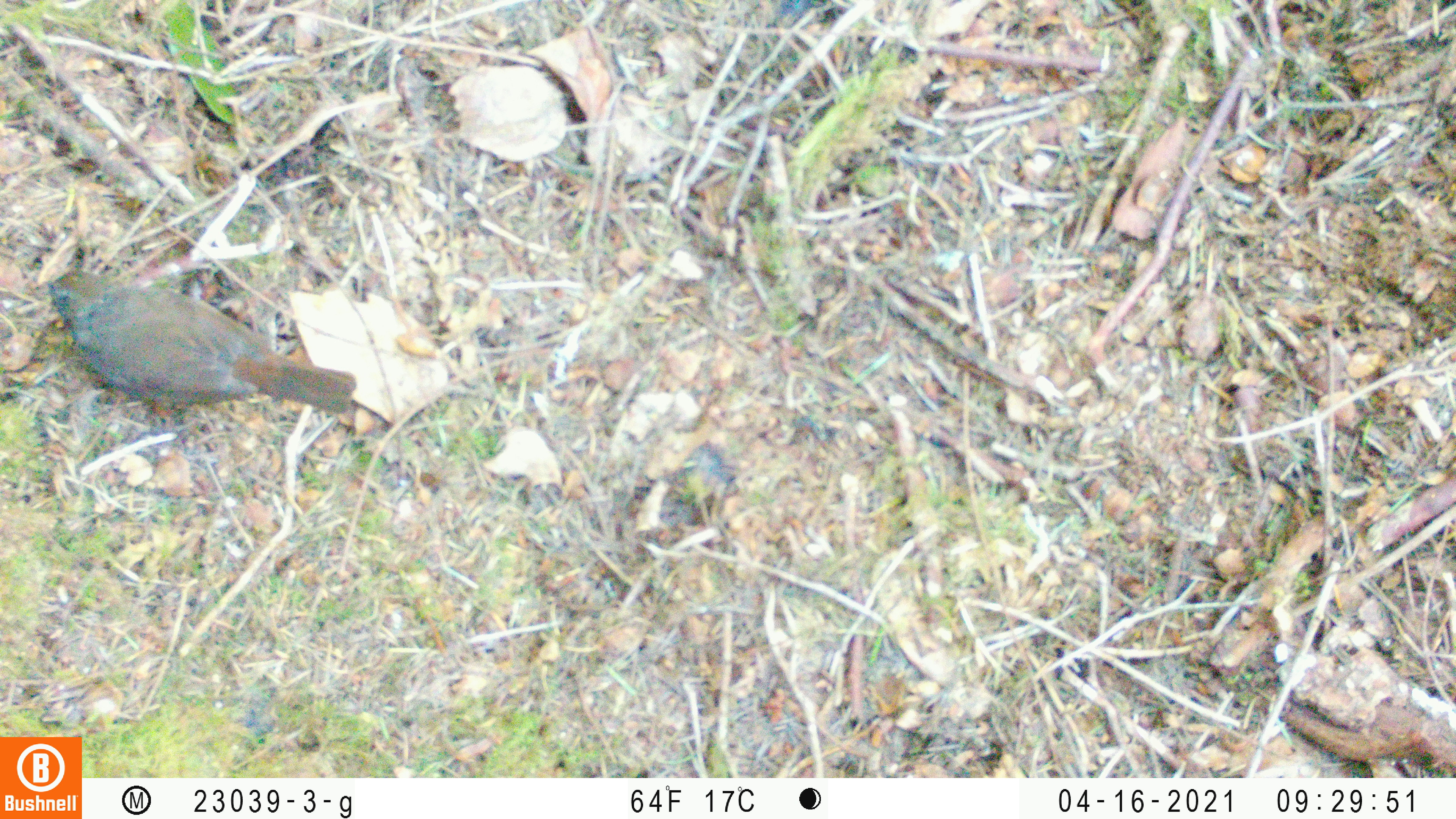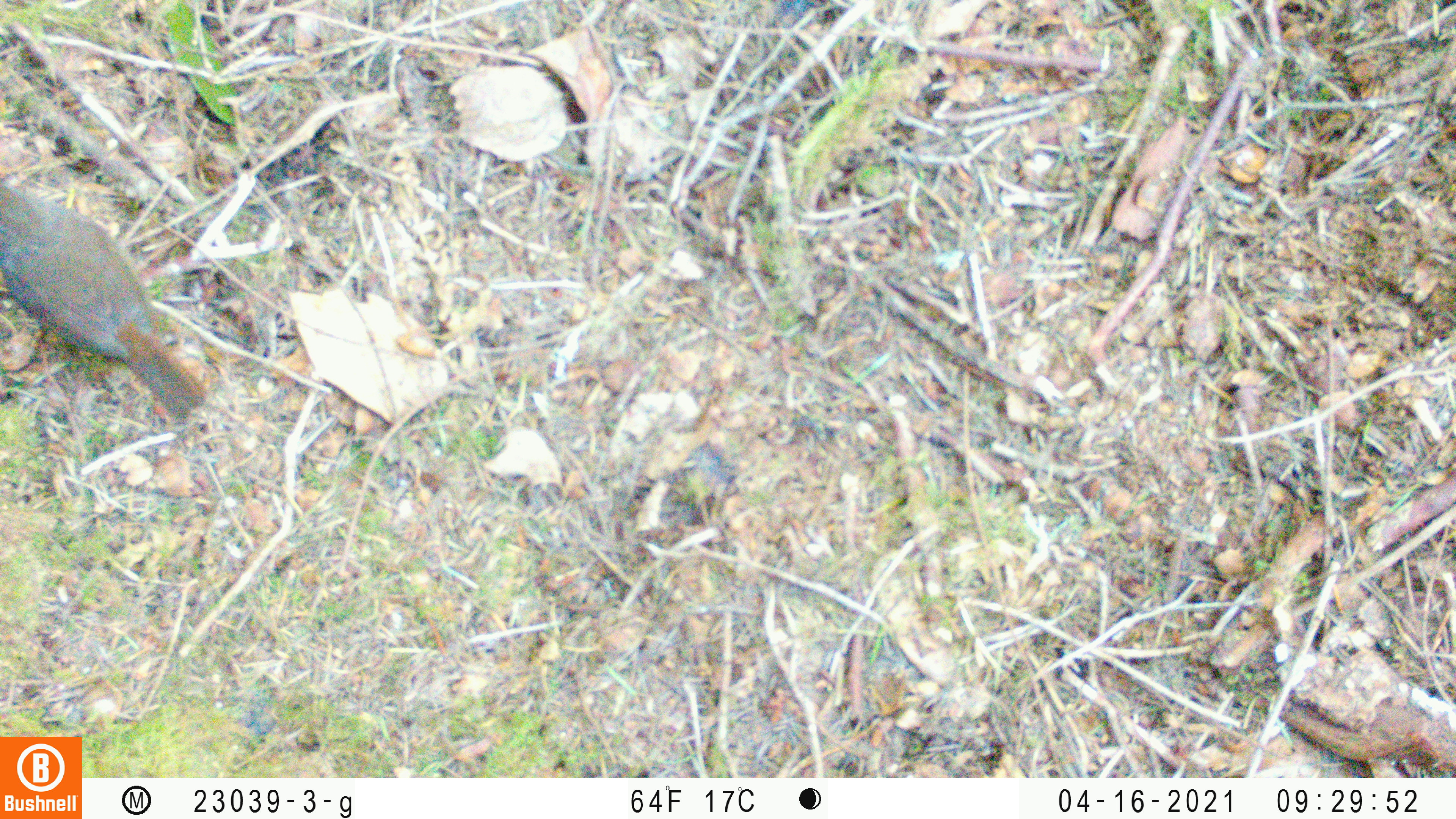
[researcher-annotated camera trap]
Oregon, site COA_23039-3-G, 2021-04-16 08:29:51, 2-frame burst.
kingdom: Animalia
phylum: Chordata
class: Aves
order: Passeriformes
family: Turdidae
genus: Catharus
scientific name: Catharus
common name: brown thrushes and nightingale-thrushes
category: catharus species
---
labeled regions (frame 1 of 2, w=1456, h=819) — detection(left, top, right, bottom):
catharus species: detection(16, 204, 390, 492)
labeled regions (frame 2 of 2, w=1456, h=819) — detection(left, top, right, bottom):
catharus species: detection(0, 154, 249, 445)